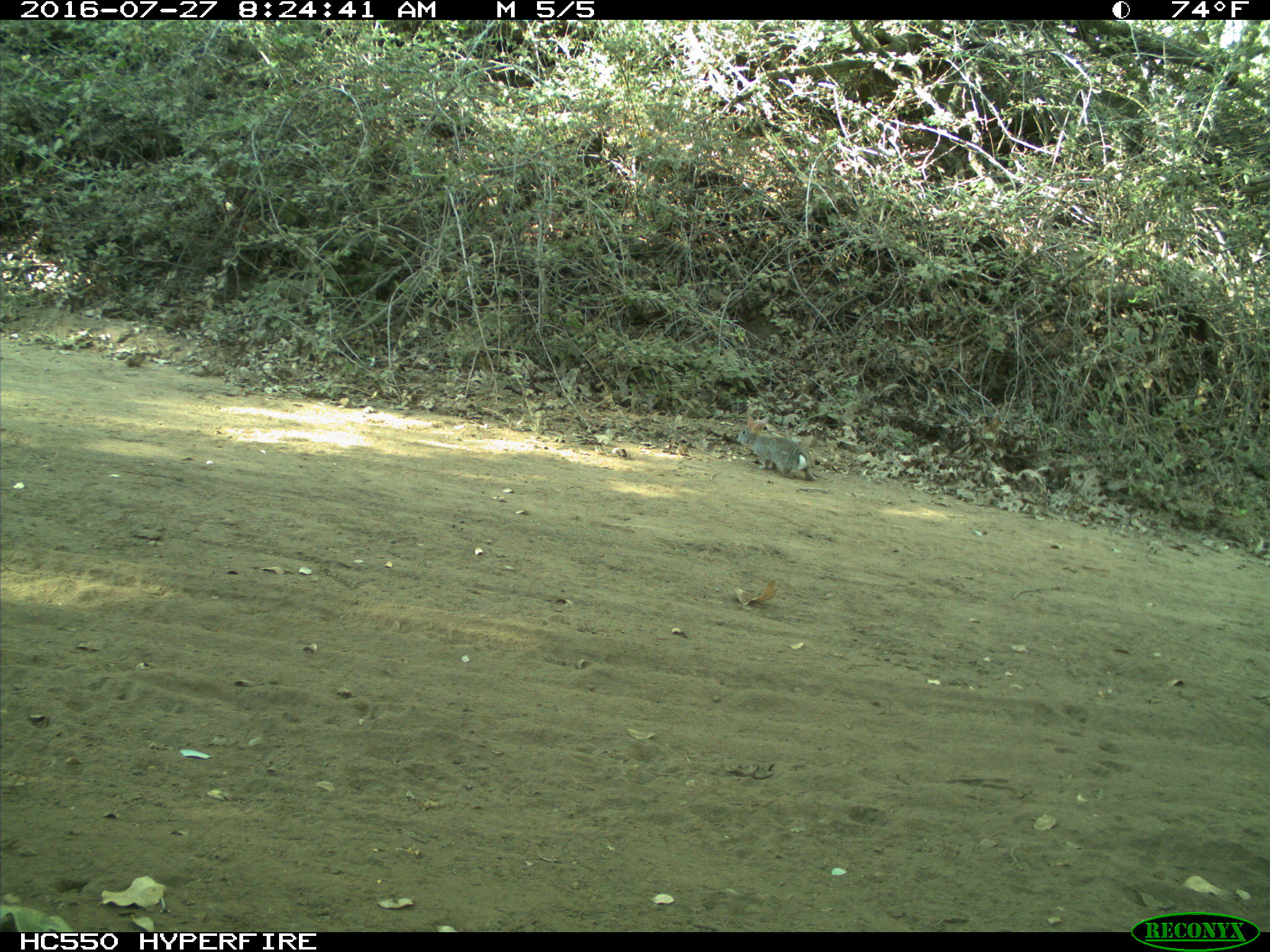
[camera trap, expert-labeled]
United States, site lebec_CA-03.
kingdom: Animalia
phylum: Chordata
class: Mammalia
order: Lagomorpha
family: Leporidae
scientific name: Leporidae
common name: rabbits and hares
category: unidentified rabbit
Unidentified rabbit (rabbits and hares) (Leporidae).